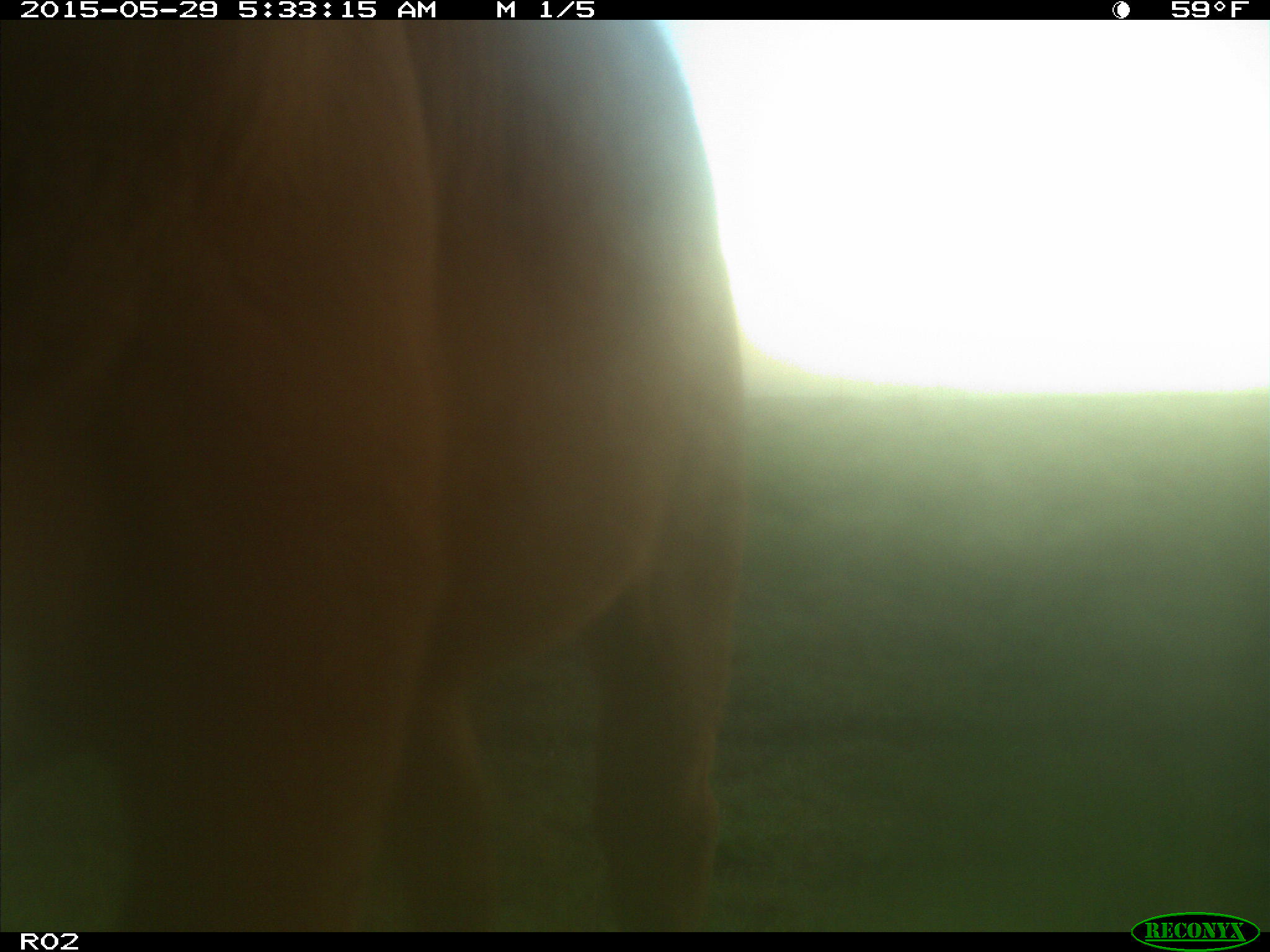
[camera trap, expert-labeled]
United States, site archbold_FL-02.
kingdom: Animalia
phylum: Chordata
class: Mammalia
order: Artiodactyla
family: Bovidae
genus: Bos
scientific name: Bos taurus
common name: domestic cow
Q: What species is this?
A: Bos taurus (domestic cow).